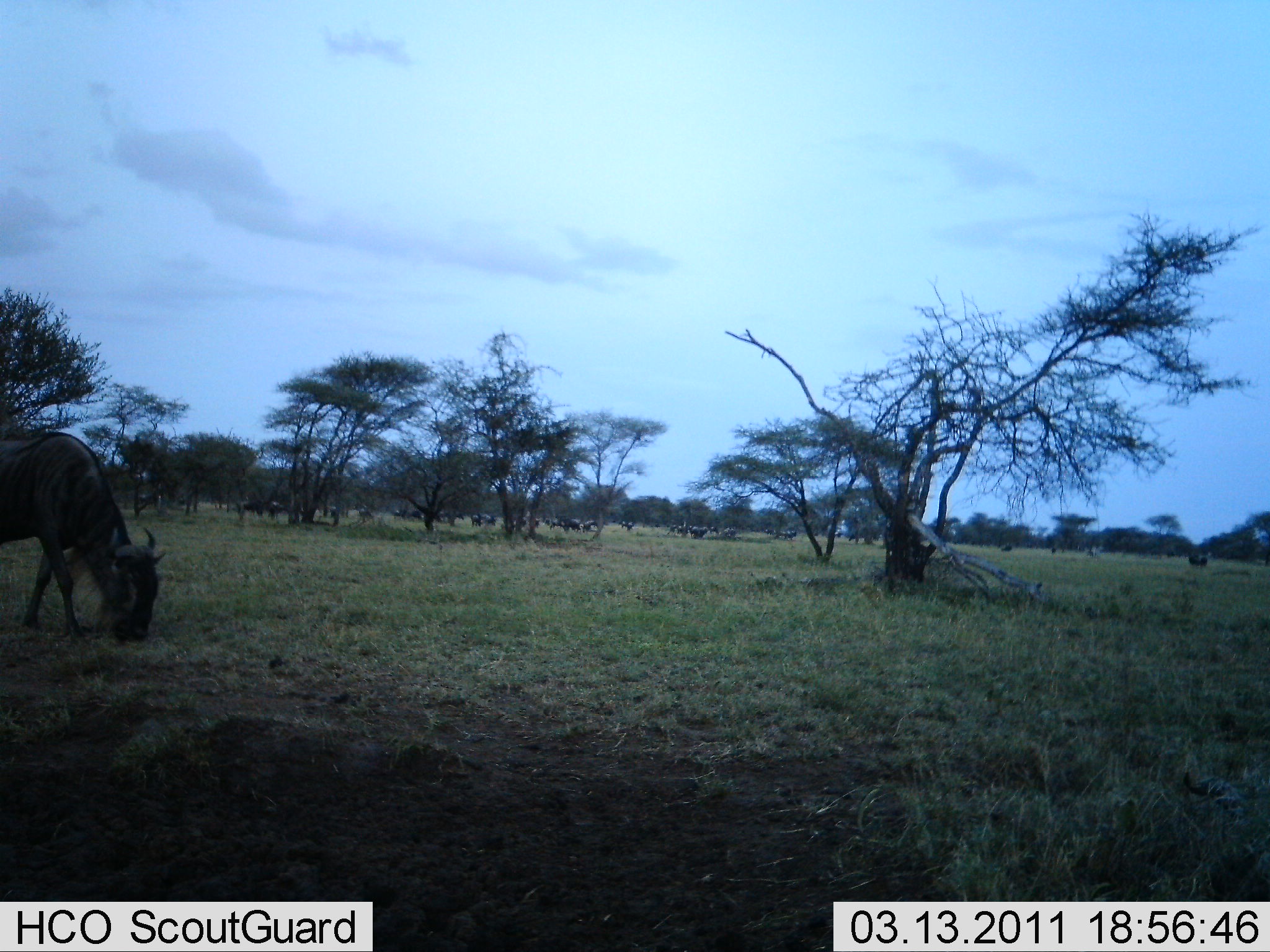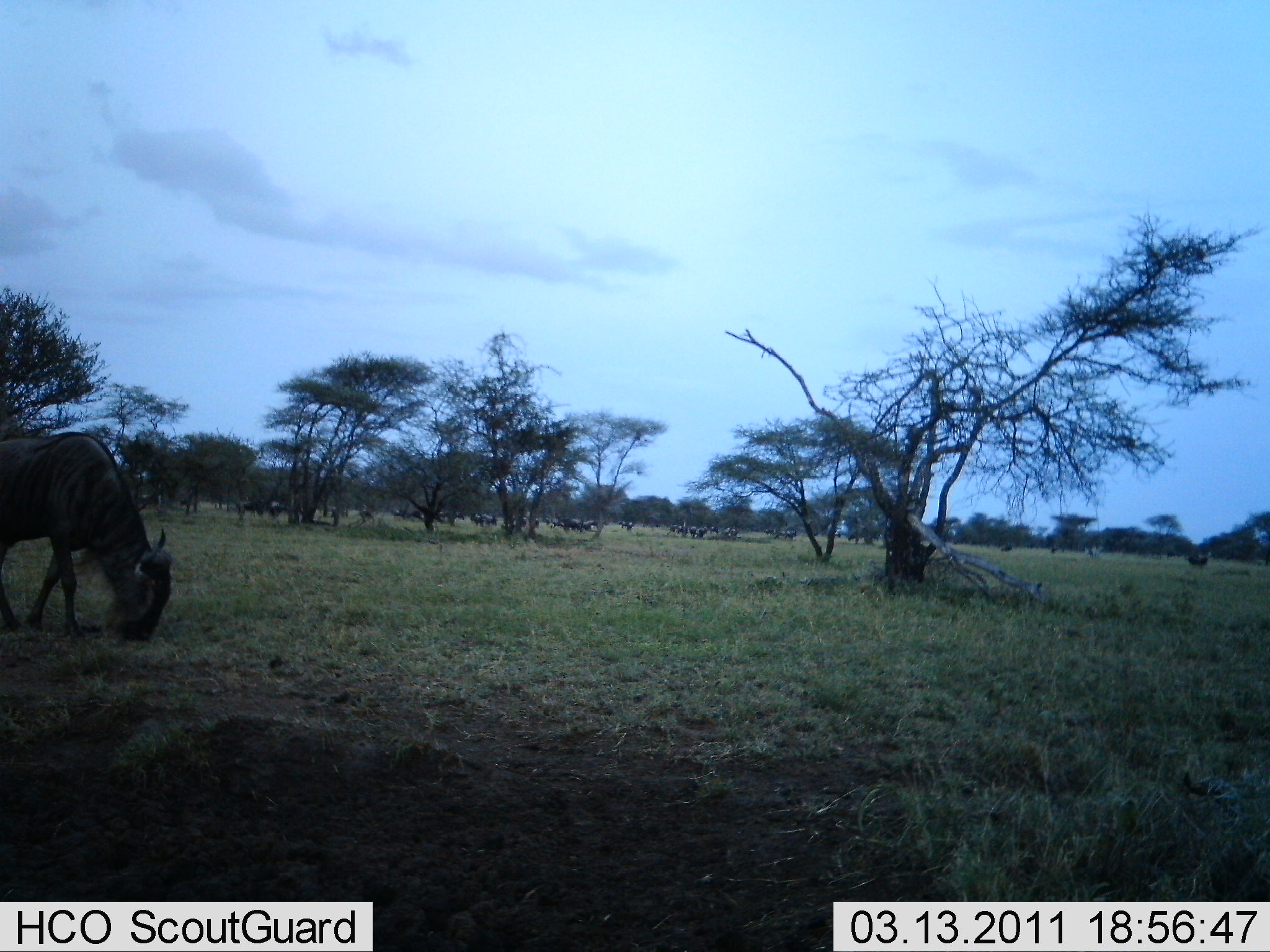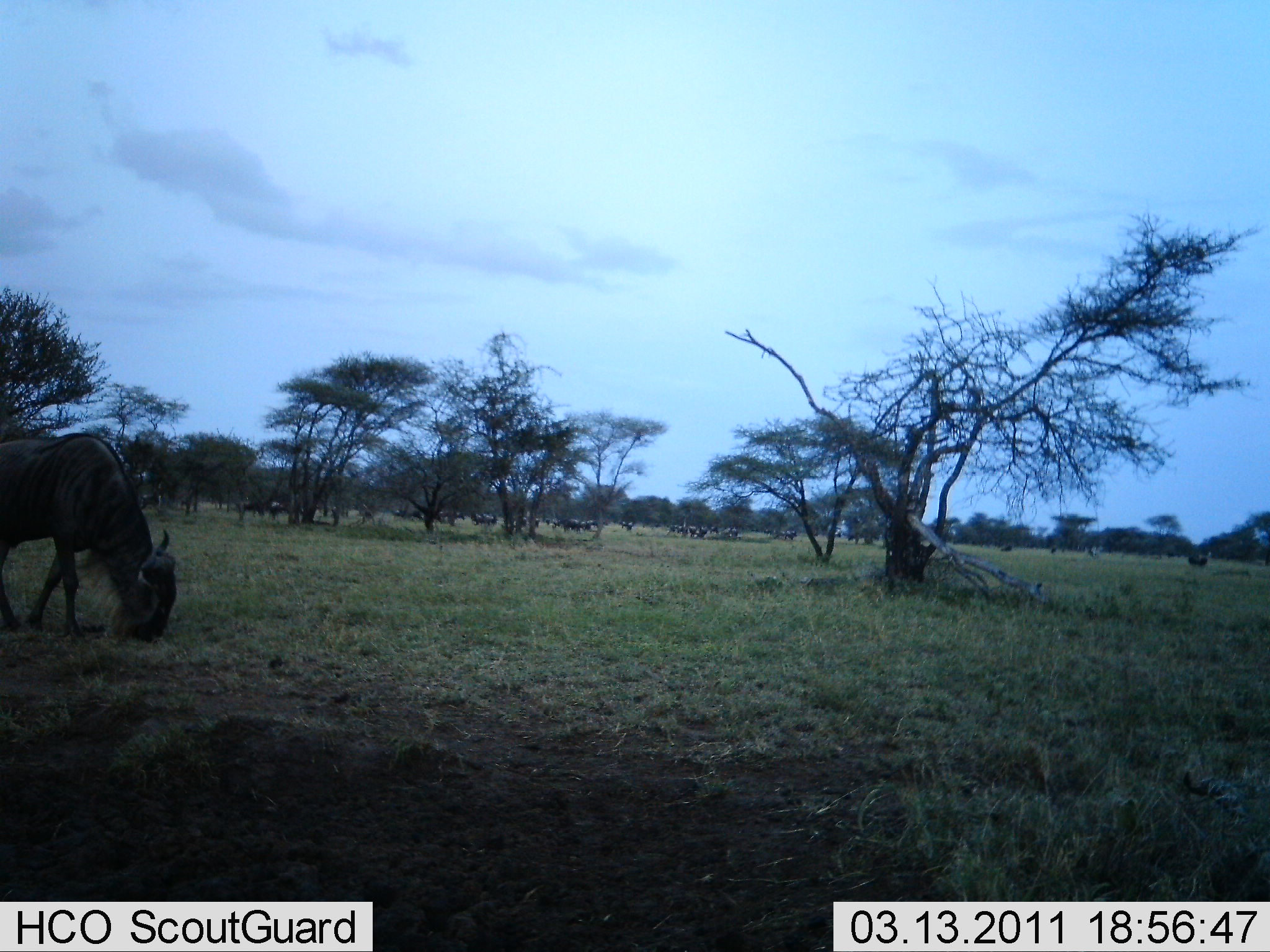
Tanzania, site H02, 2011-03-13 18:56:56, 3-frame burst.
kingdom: Animalia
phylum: Chordata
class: Mammalia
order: Artiodactyla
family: Bovidae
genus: Connochaetes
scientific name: Connochaetes taurinus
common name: blue wildebeest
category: wildebeest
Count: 11-50.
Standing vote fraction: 30%.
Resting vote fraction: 0%.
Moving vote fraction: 0%.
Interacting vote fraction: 0%.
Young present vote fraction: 0%.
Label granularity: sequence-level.